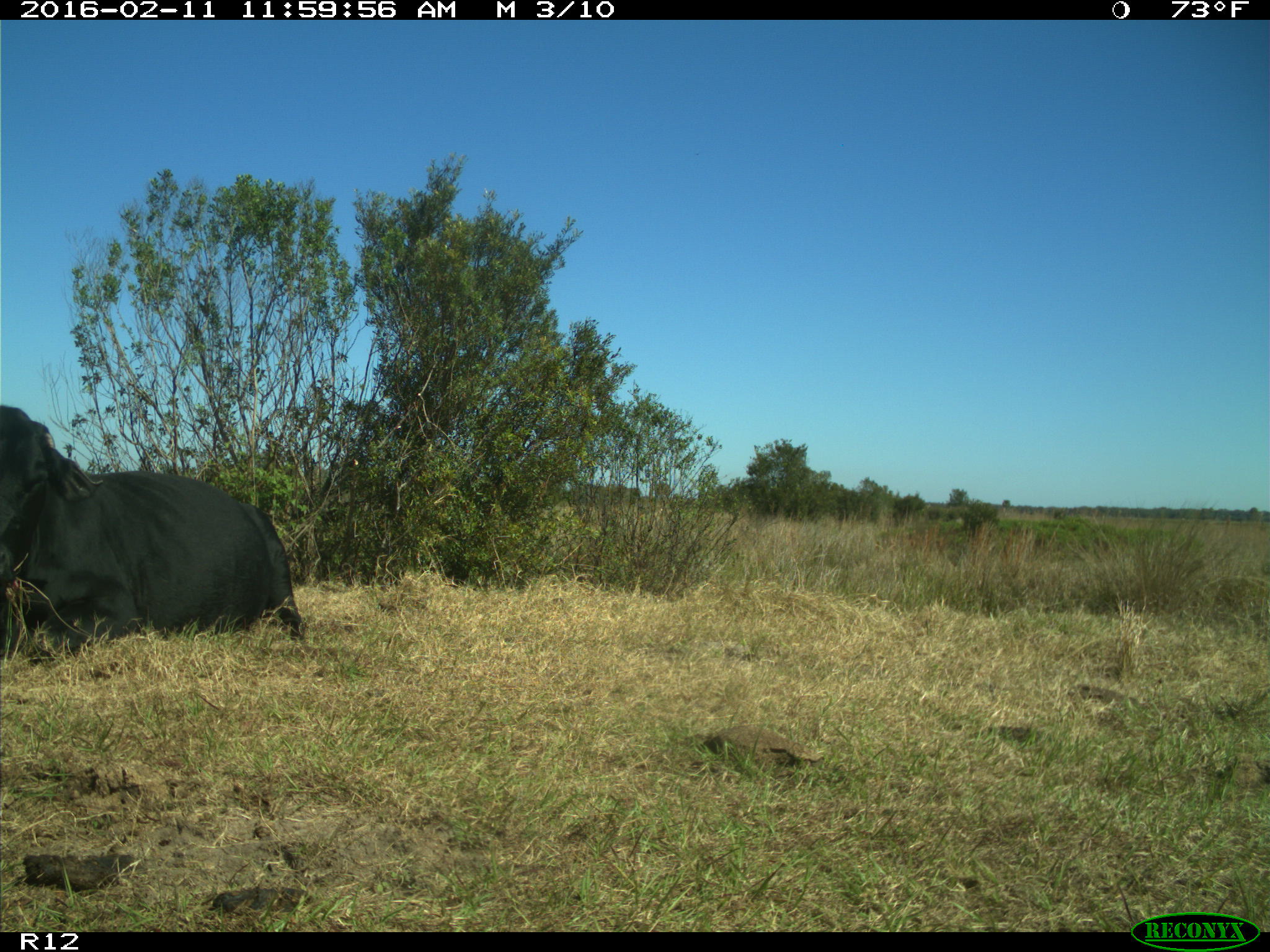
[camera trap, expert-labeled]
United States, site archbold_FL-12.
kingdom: Animalia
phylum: Chordata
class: Mammalia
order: Artiodactyla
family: Bovidae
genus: Bos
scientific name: Bos taurus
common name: domestic cow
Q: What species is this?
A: Bos taurus (domestic cow).